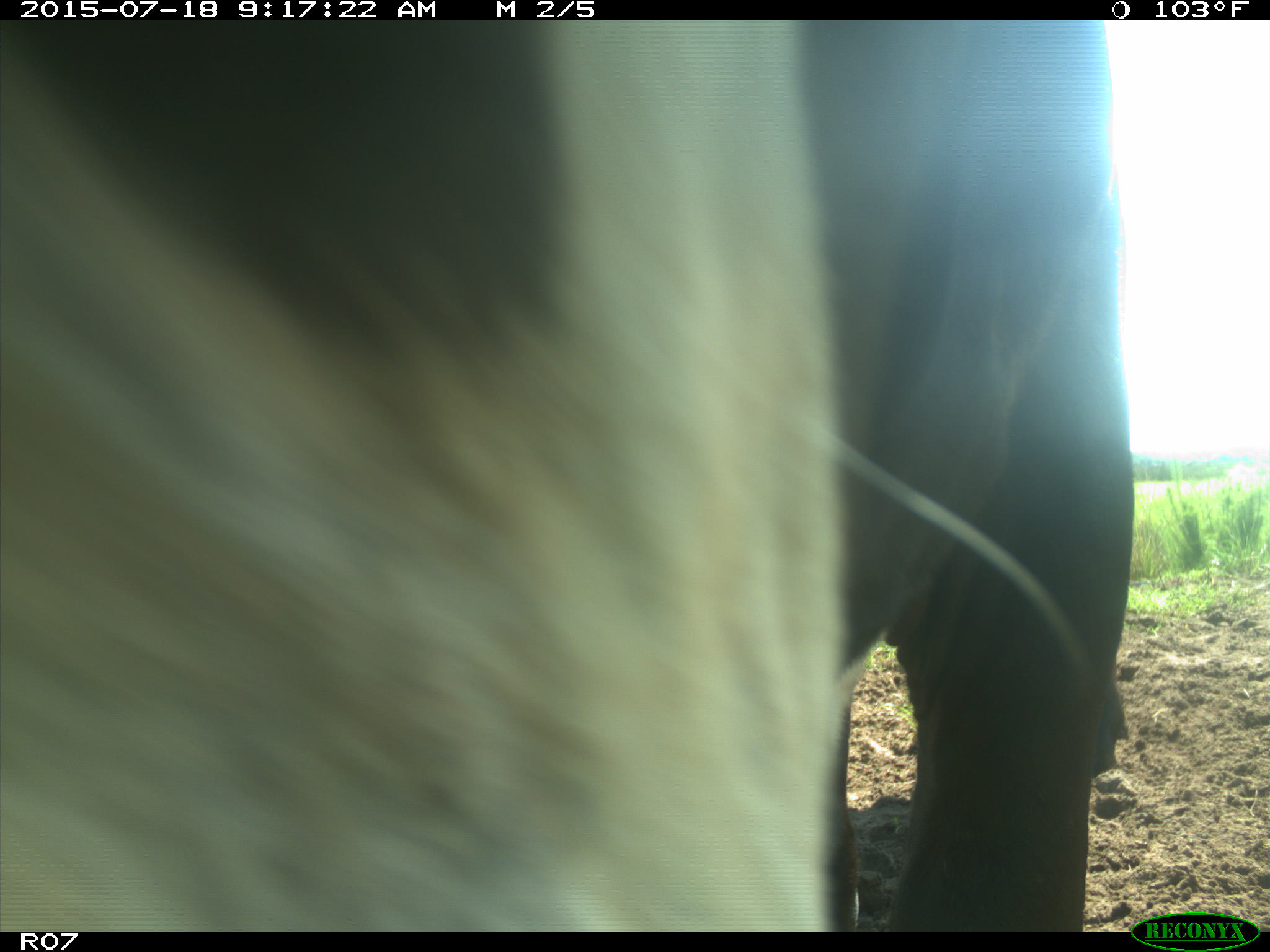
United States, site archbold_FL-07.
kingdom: Animalia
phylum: Chordata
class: Mammalia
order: Artiodactyla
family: Bovidae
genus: Bos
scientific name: Bos taurus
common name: domestic cow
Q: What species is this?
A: Bos taurus (domestic cow).